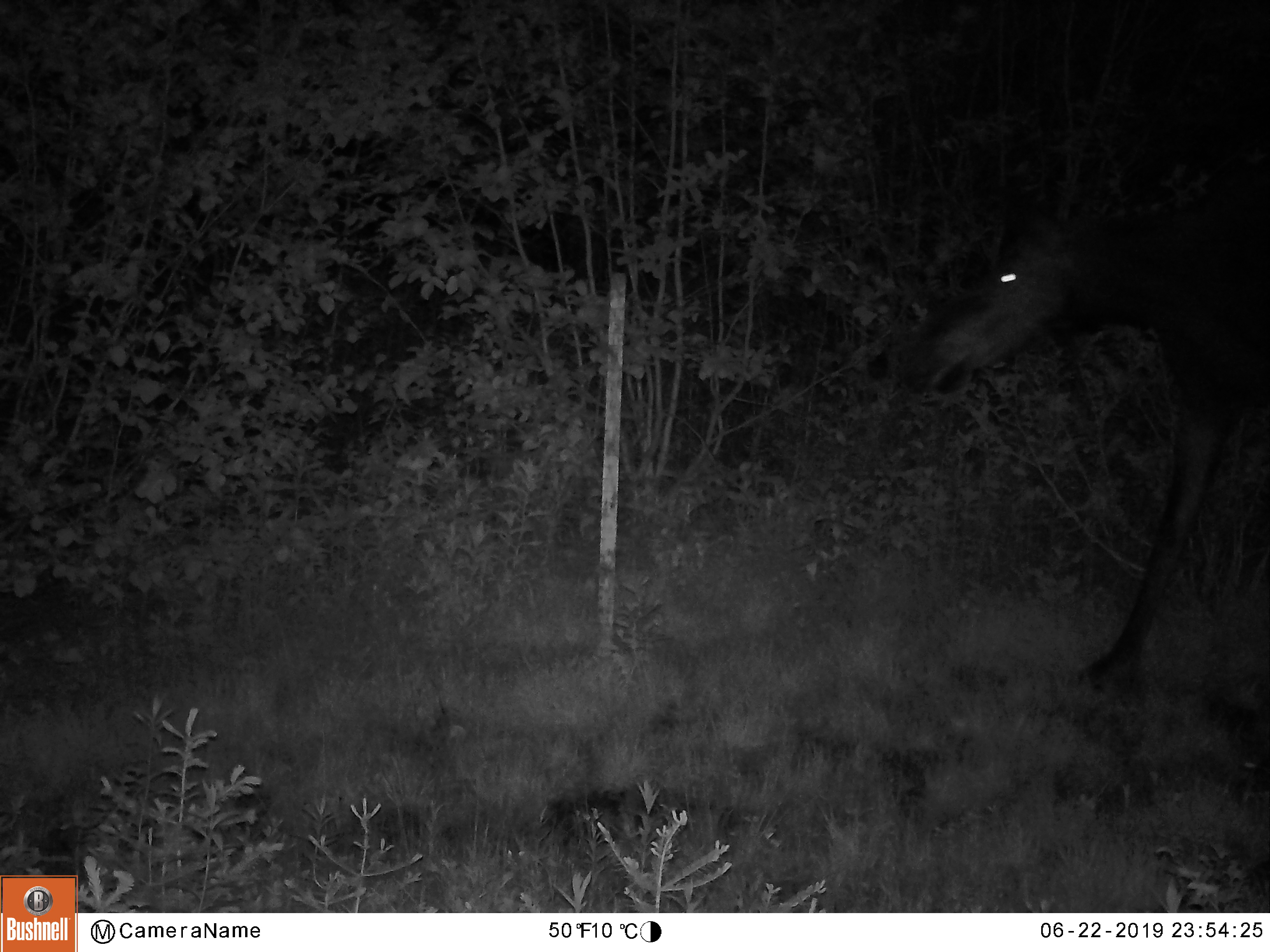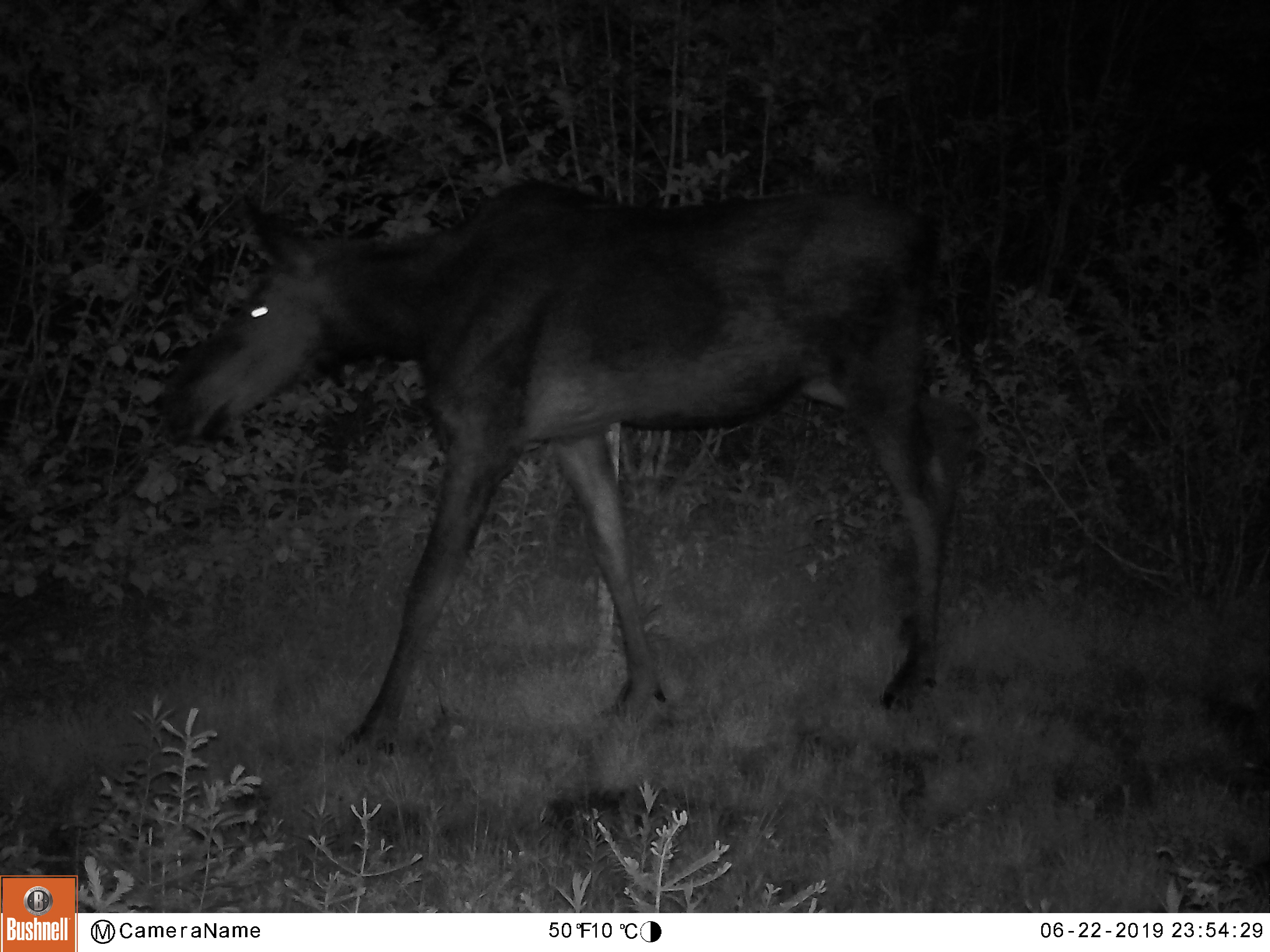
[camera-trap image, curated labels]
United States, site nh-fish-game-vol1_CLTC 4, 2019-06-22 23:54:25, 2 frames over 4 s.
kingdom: Animalia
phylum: Chordata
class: Mammalia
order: Artiodactyla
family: Cervidae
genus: Alces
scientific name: Alces alces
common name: moose